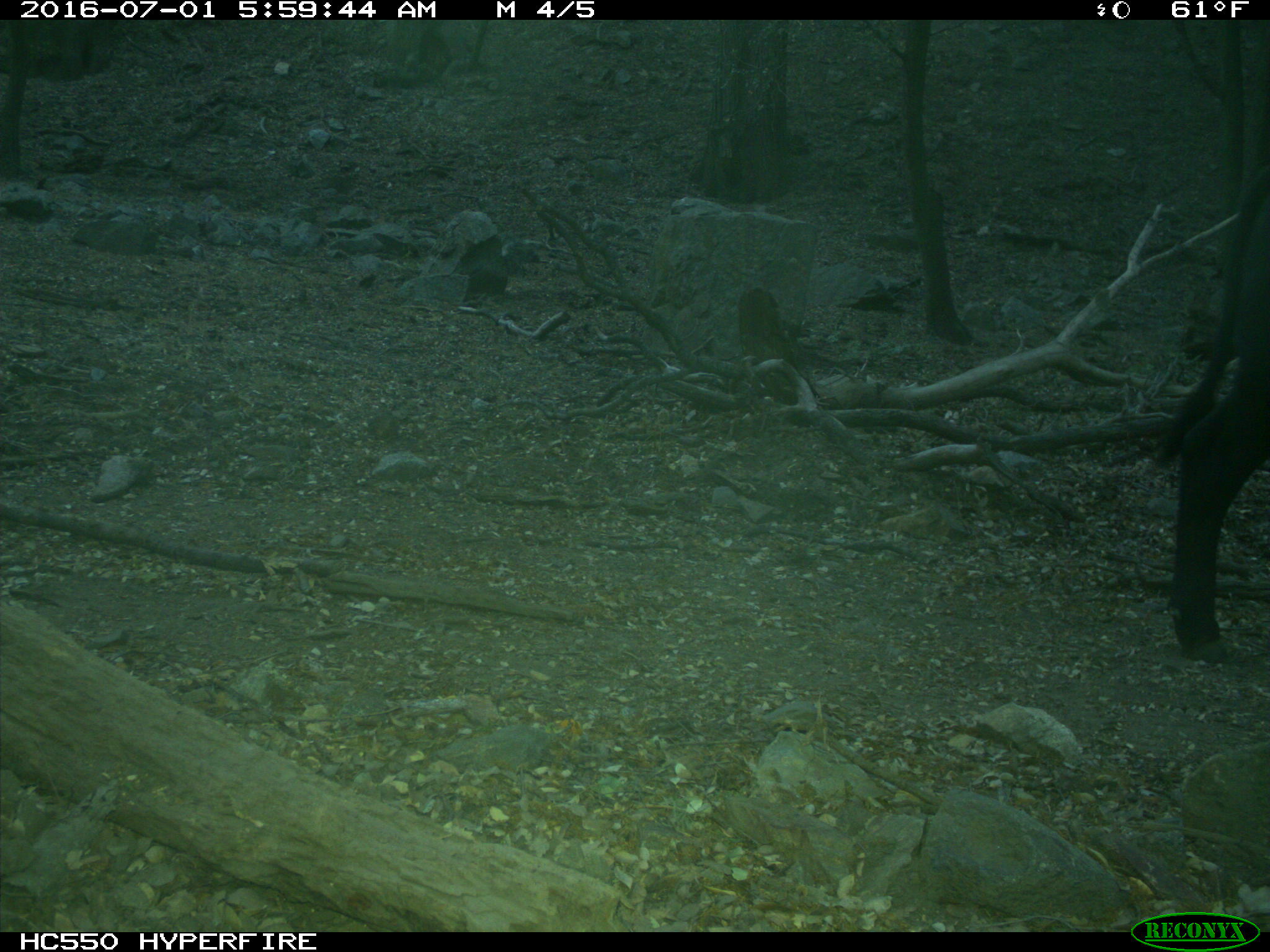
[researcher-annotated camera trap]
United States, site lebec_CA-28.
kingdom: Animalia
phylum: Chordata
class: Mammalia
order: Artiodactyla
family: Bovidae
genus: Bos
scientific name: Bos taurus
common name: domestic cow